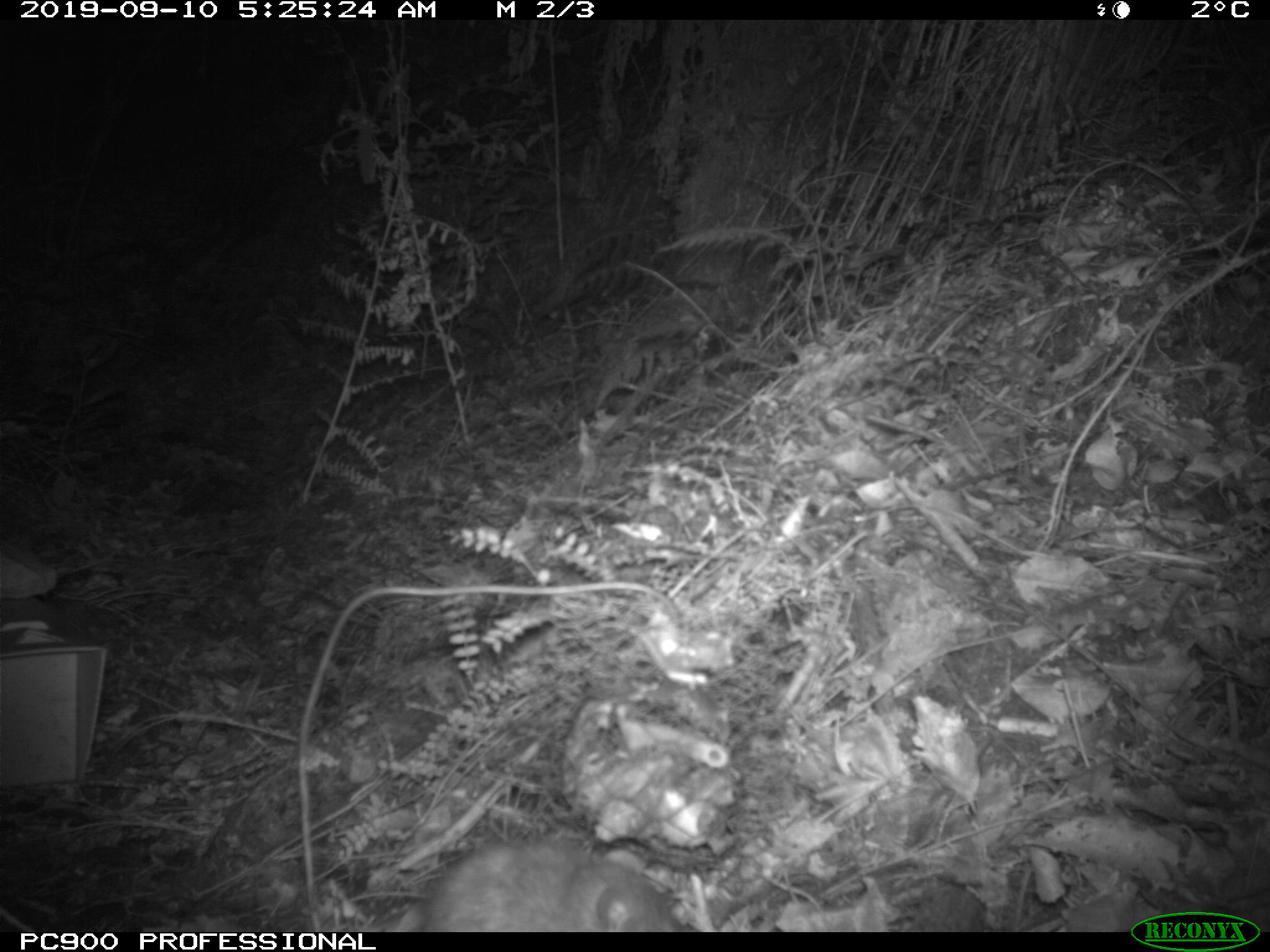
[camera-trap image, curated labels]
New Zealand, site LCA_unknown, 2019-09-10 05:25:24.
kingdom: Animalia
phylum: Chordata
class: Mammalia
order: Rodentia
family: Muridae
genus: Rattus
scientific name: Rattus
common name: rat